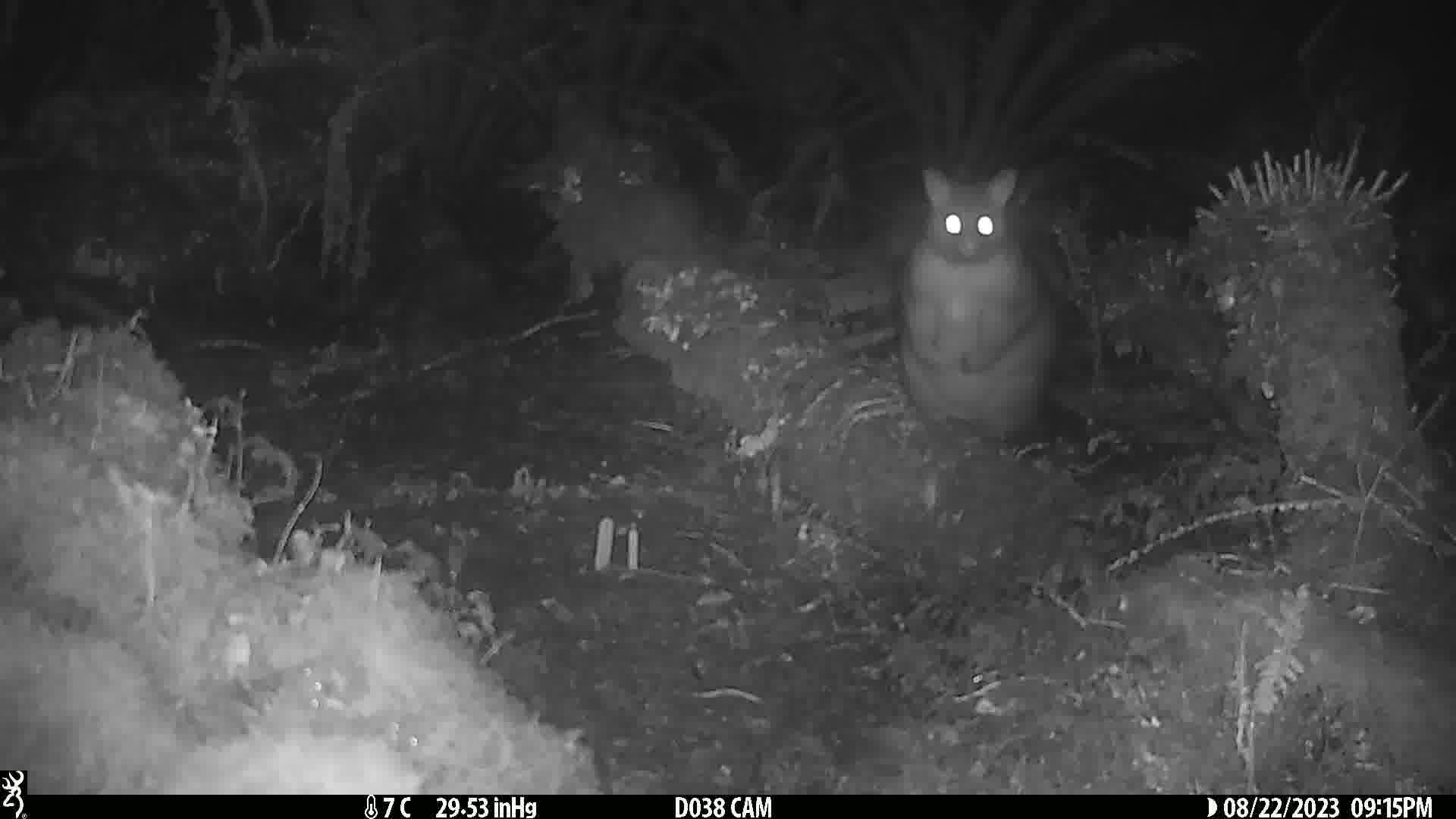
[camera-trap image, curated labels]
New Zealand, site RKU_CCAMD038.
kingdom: Animalia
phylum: Chordata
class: Mammalia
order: Diprotodontia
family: Phalangeridae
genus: Trichosurus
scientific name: Trichosurus vulpecula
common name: common brushtail possum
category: possum